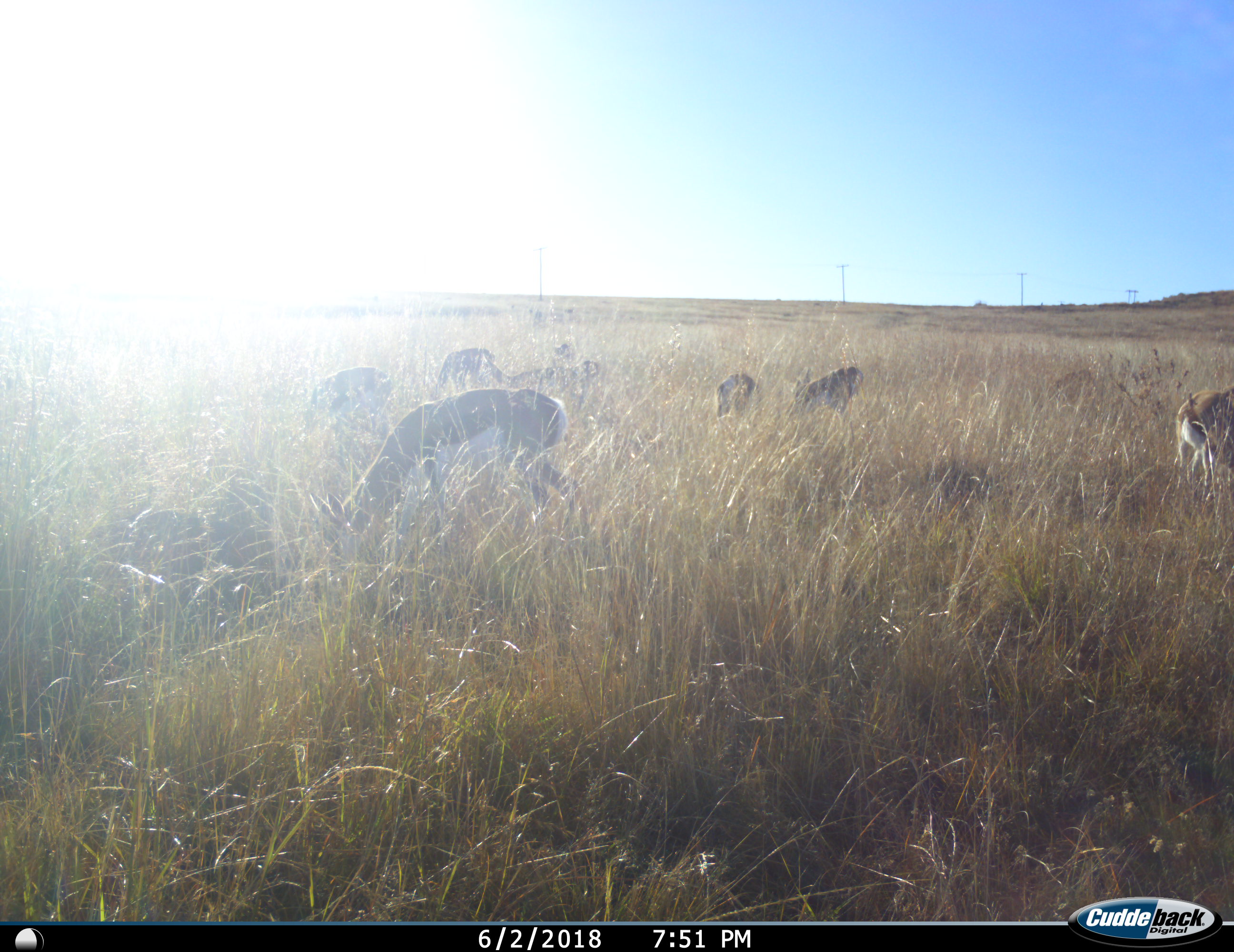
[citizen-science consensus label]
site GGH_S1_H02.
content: unidentified animal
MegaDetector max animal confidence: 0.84